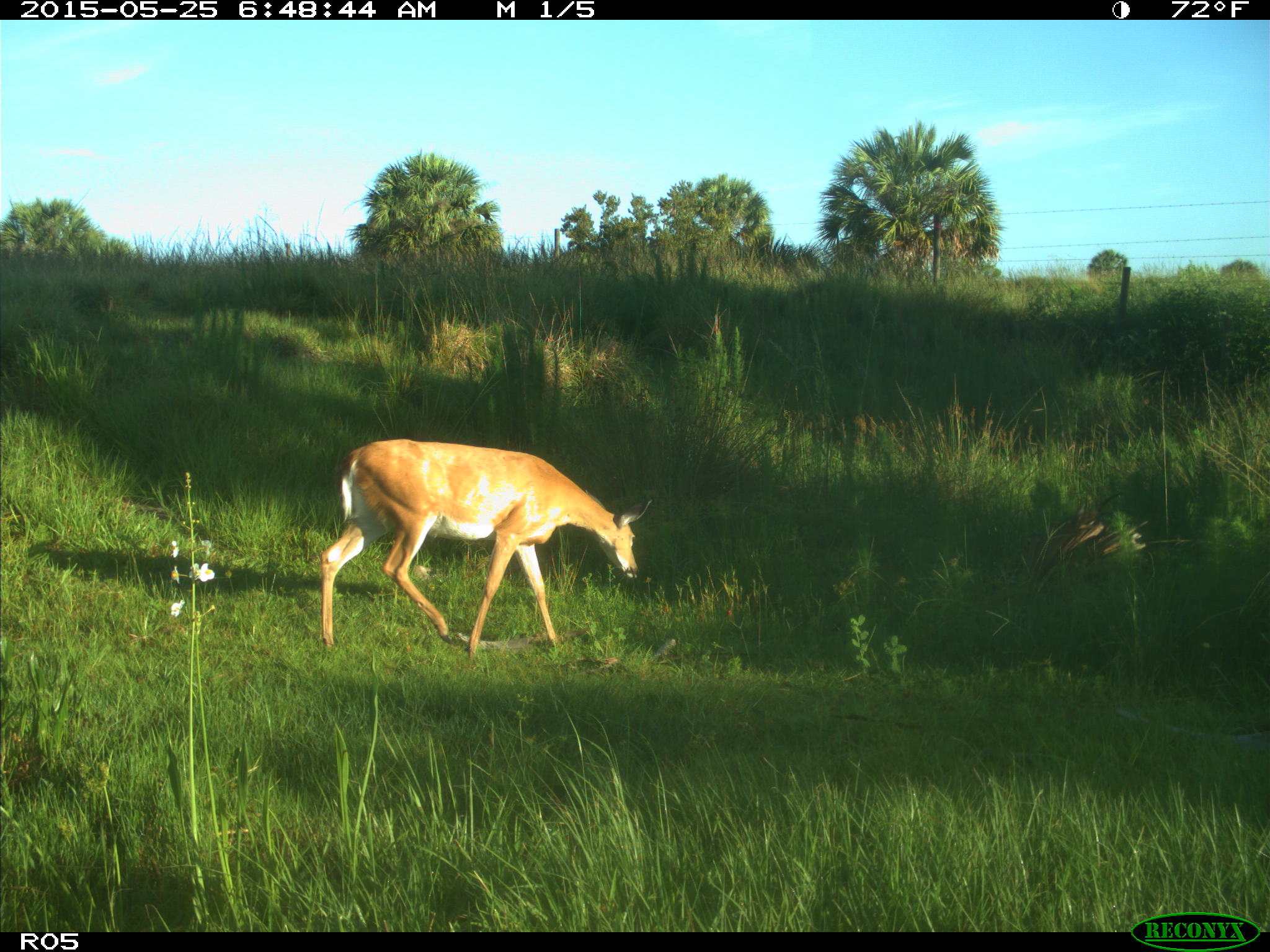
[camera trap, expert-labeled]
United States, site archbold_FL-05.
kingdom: Animalia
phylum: Chordata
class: Mammalia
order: Artiodactyla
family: Cervidae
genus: Odocoileus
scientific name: Odocoileus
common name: deer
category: unidentified deer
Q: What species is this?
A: Unidentified deer (deer) (Odocoileus).